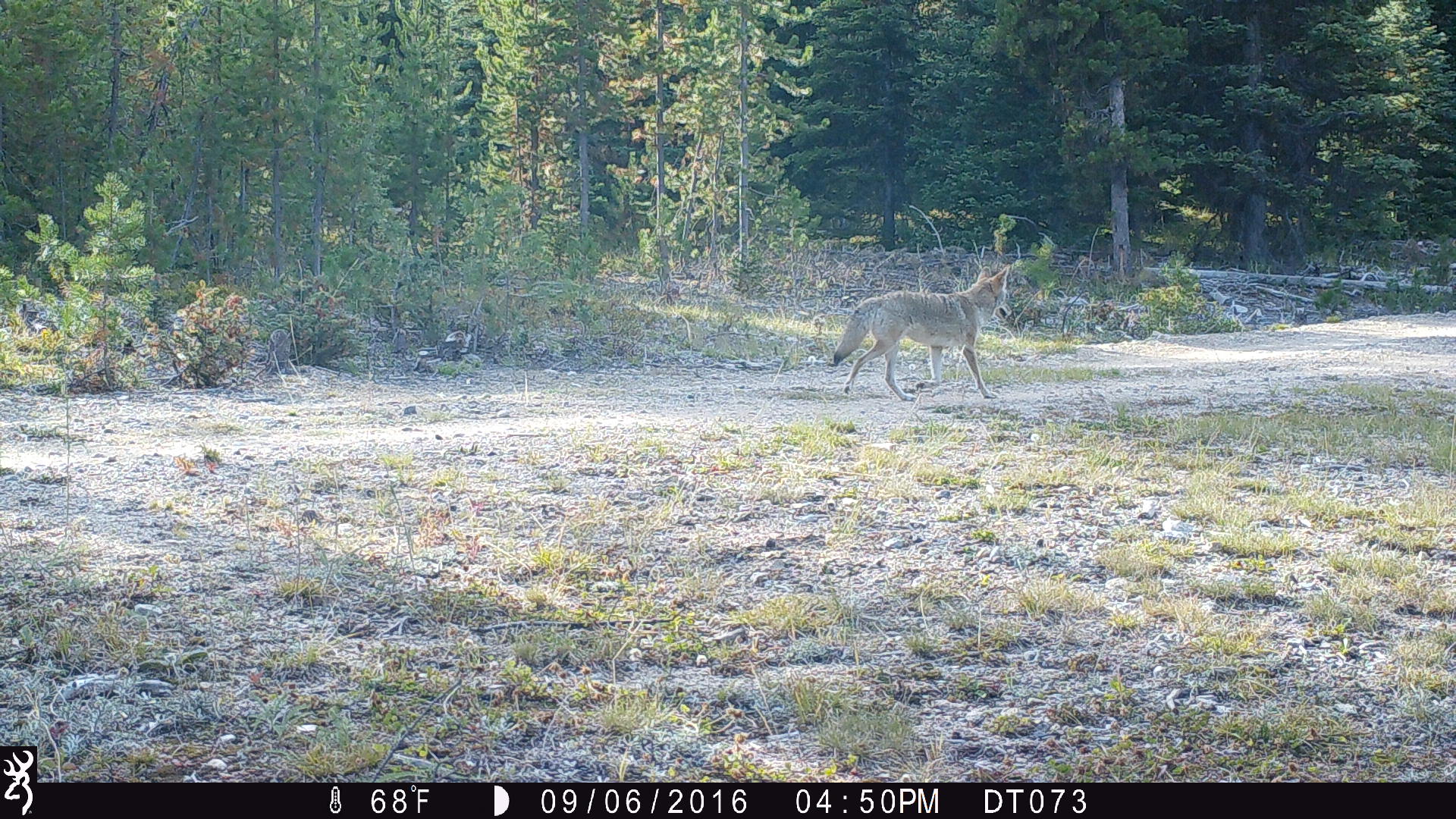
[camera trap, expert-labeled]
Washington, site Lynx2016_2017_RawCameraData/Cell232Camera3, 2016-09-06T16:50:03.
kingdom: Animalia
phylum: Chordata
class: Mammalia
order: Carnivora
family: Canidae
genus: Canis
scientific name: Canis latrans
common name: coyote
Canis latrans (coyote). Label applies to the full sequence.